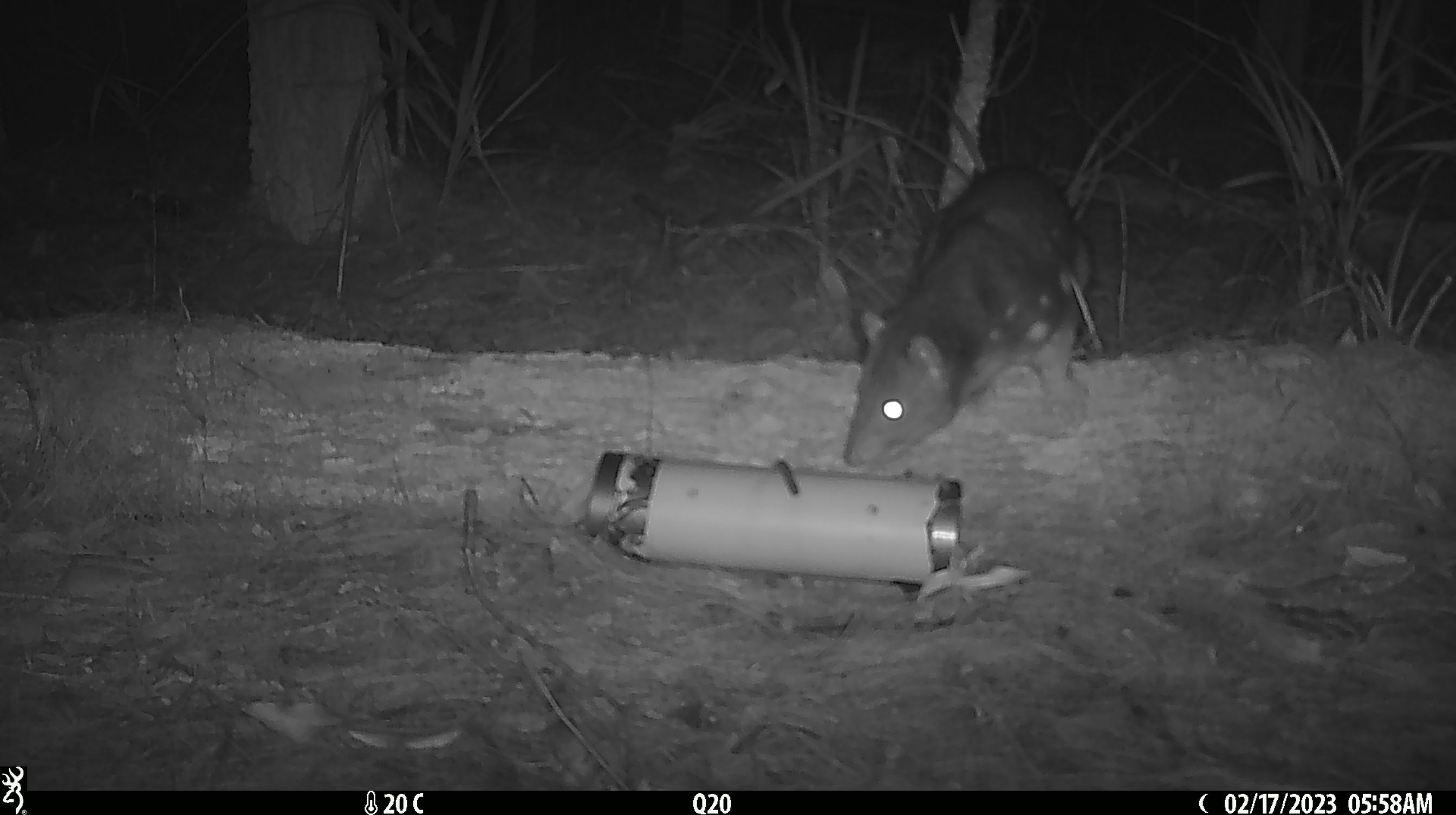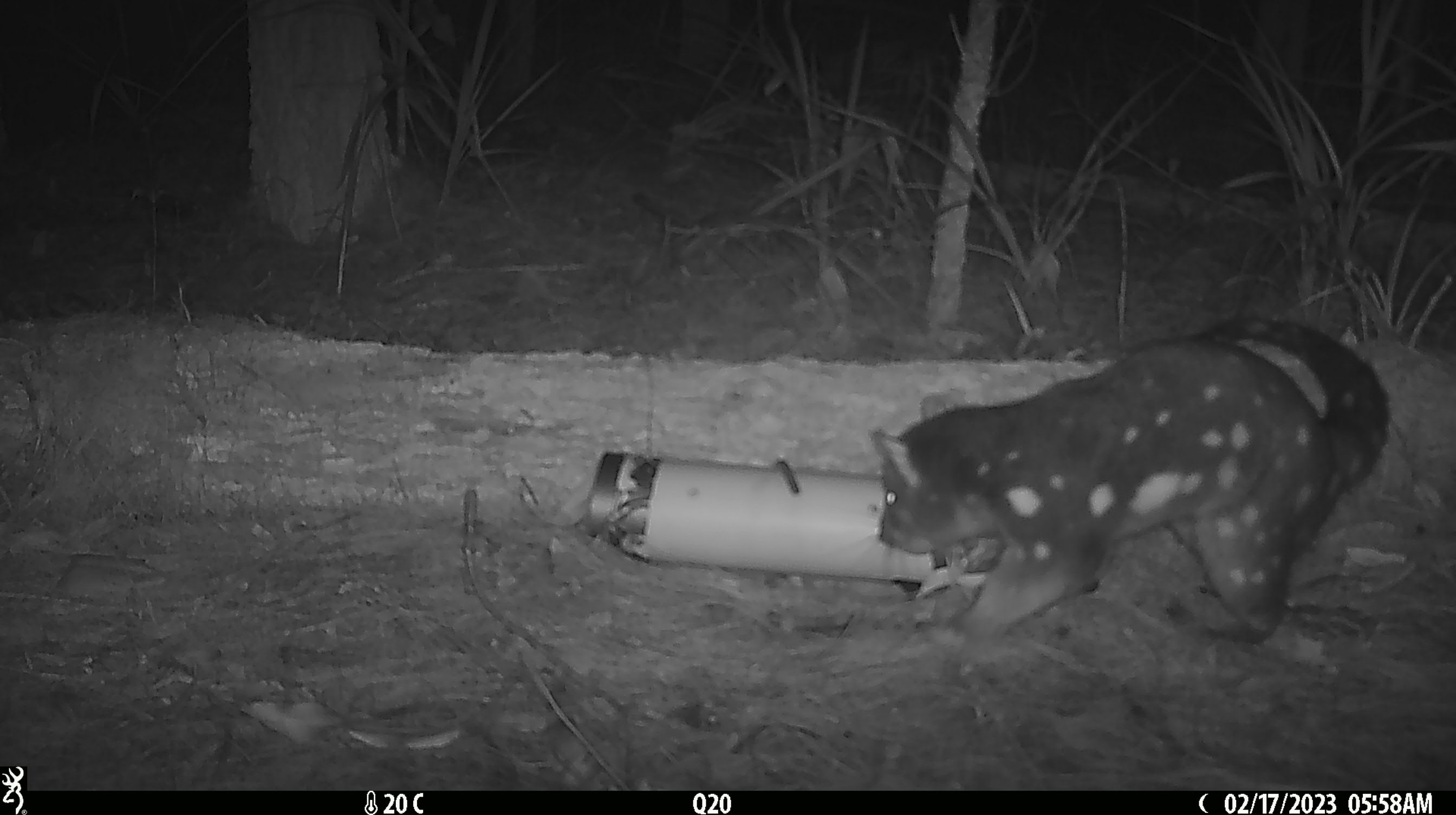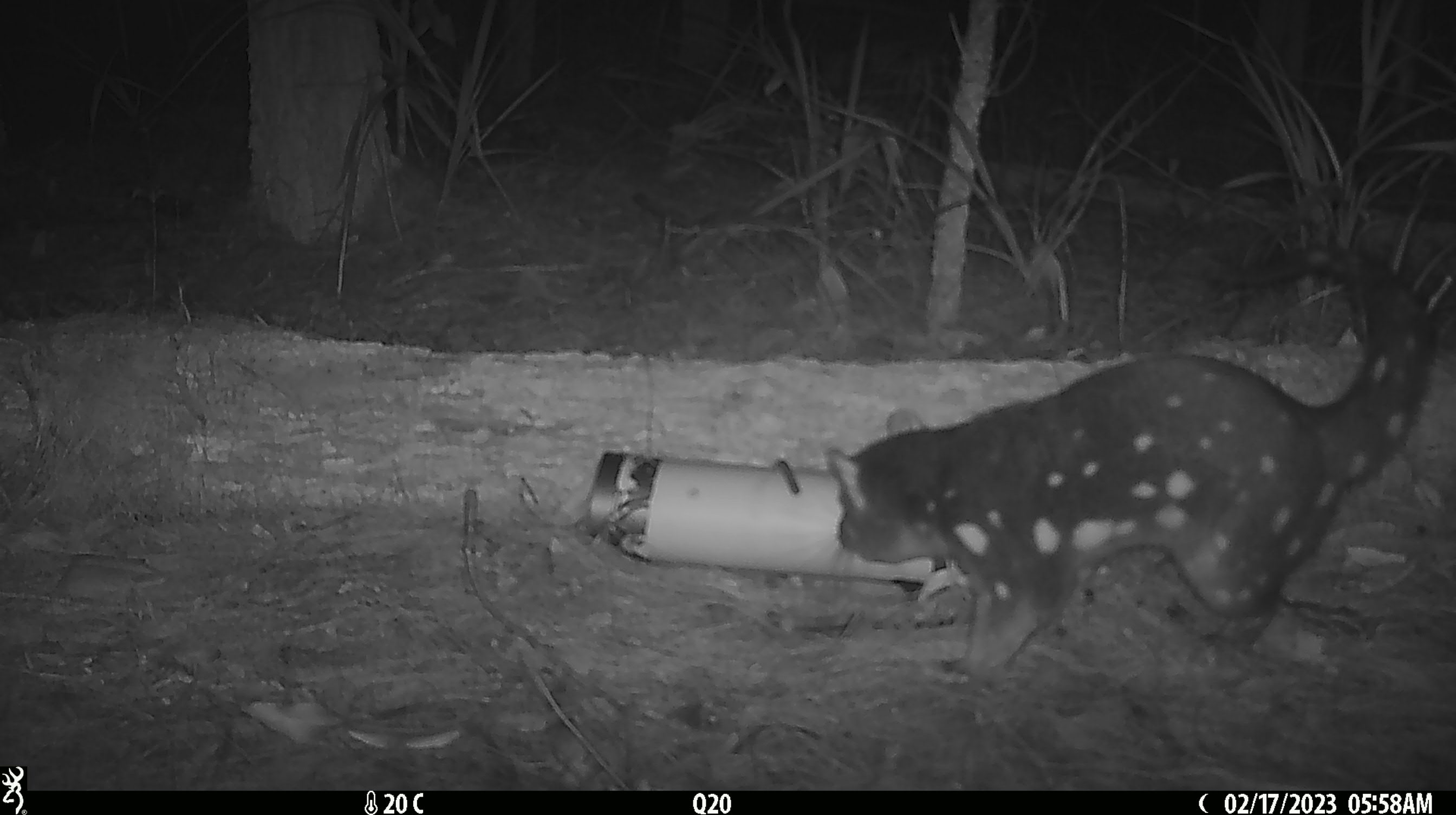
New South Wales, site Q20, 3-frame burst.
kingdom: Animalia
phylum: Chordata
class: Mammalia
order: Dasyuromorphia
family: Dasyuridae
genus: Dasyurus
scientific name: Dasyurus maculatus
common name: spotted-tailed quoll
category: quoll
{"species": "quoll (spotted-tailed quoll) (Dasyurus maculatus)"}